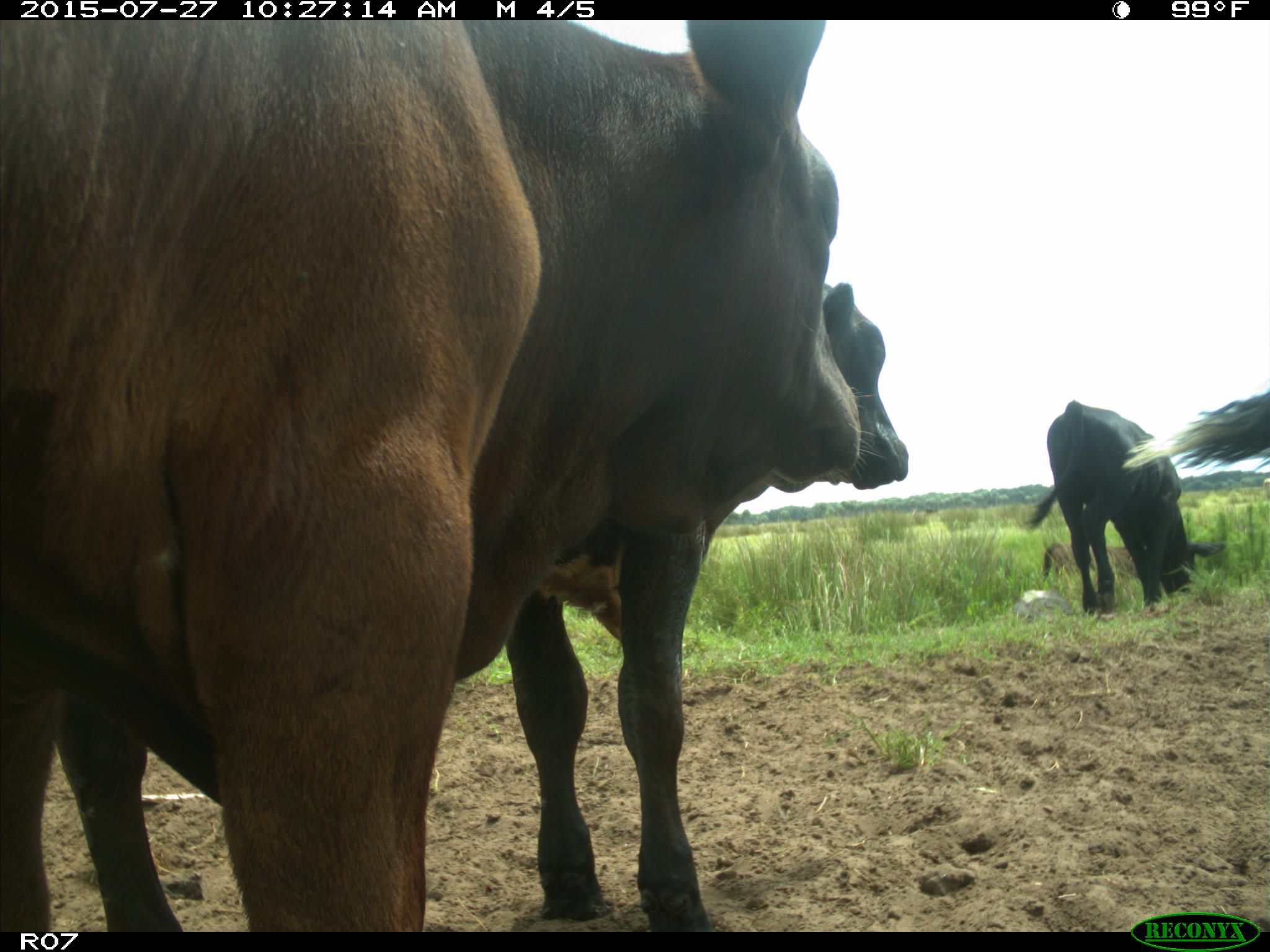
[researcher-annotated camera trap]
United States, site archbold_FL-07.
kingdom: Animalia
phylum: Chordata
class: Mammalia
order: Artiodactyla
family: Bovidae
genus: Bos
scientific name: Bos taurus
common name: domestic cow